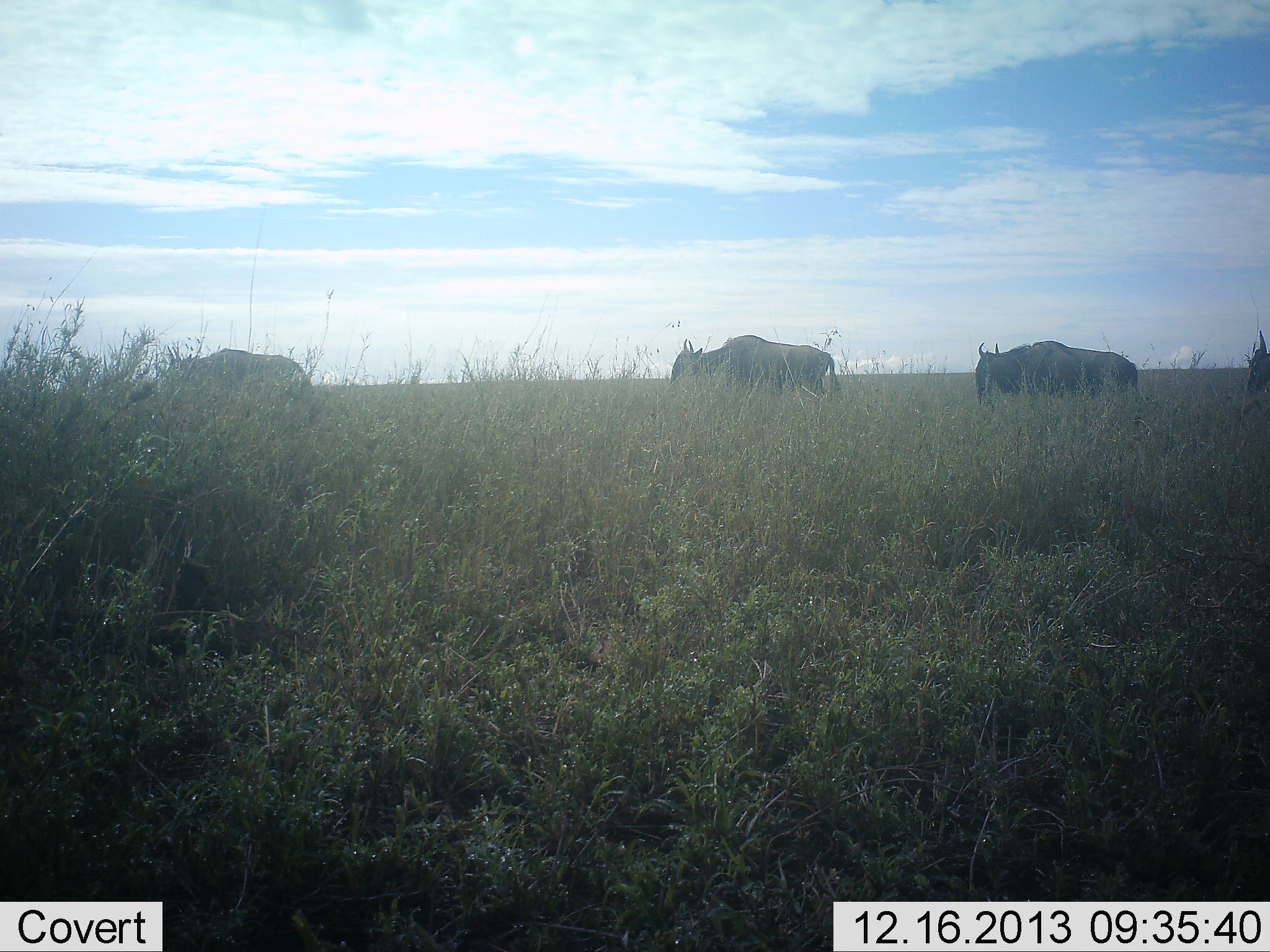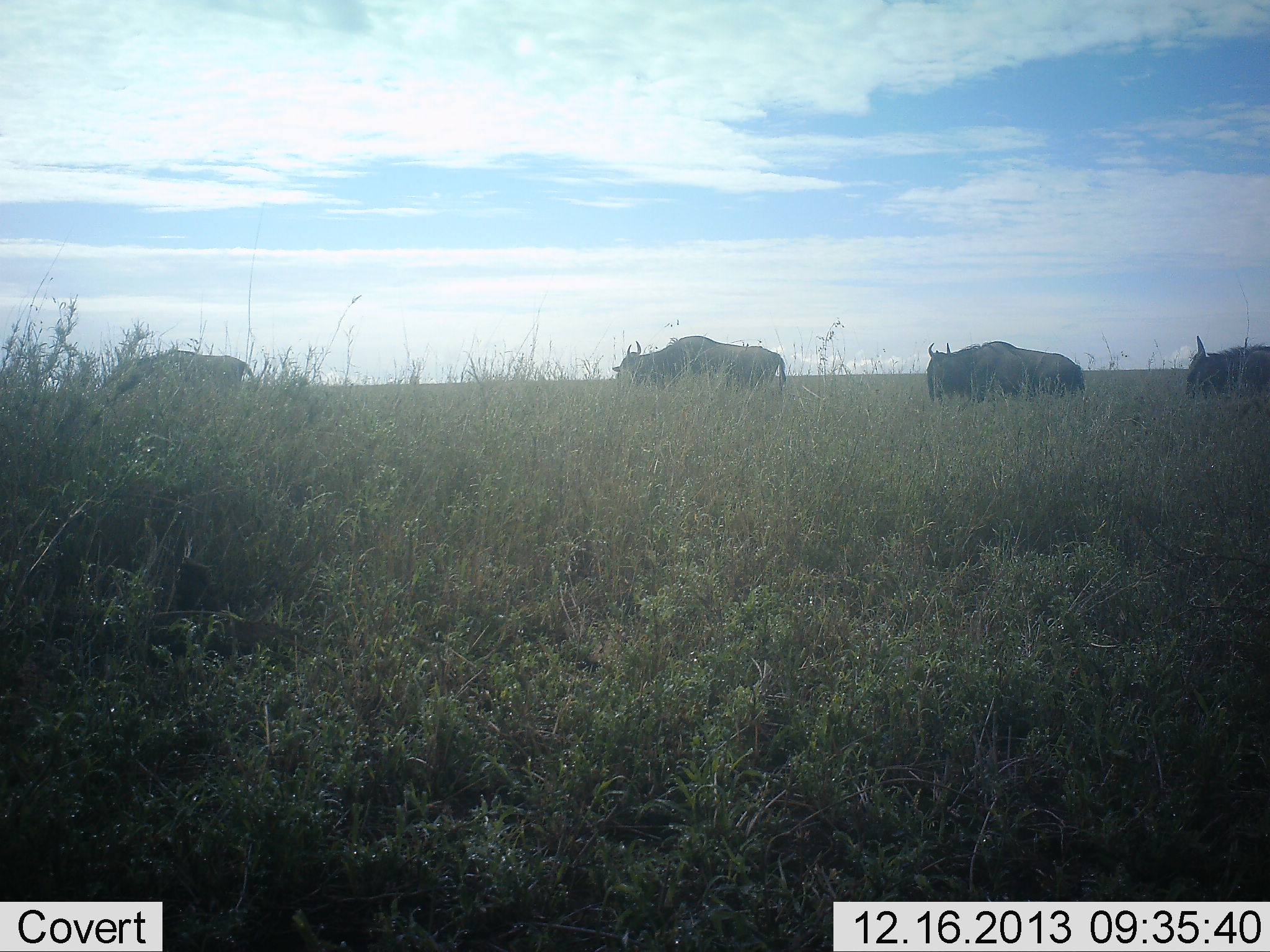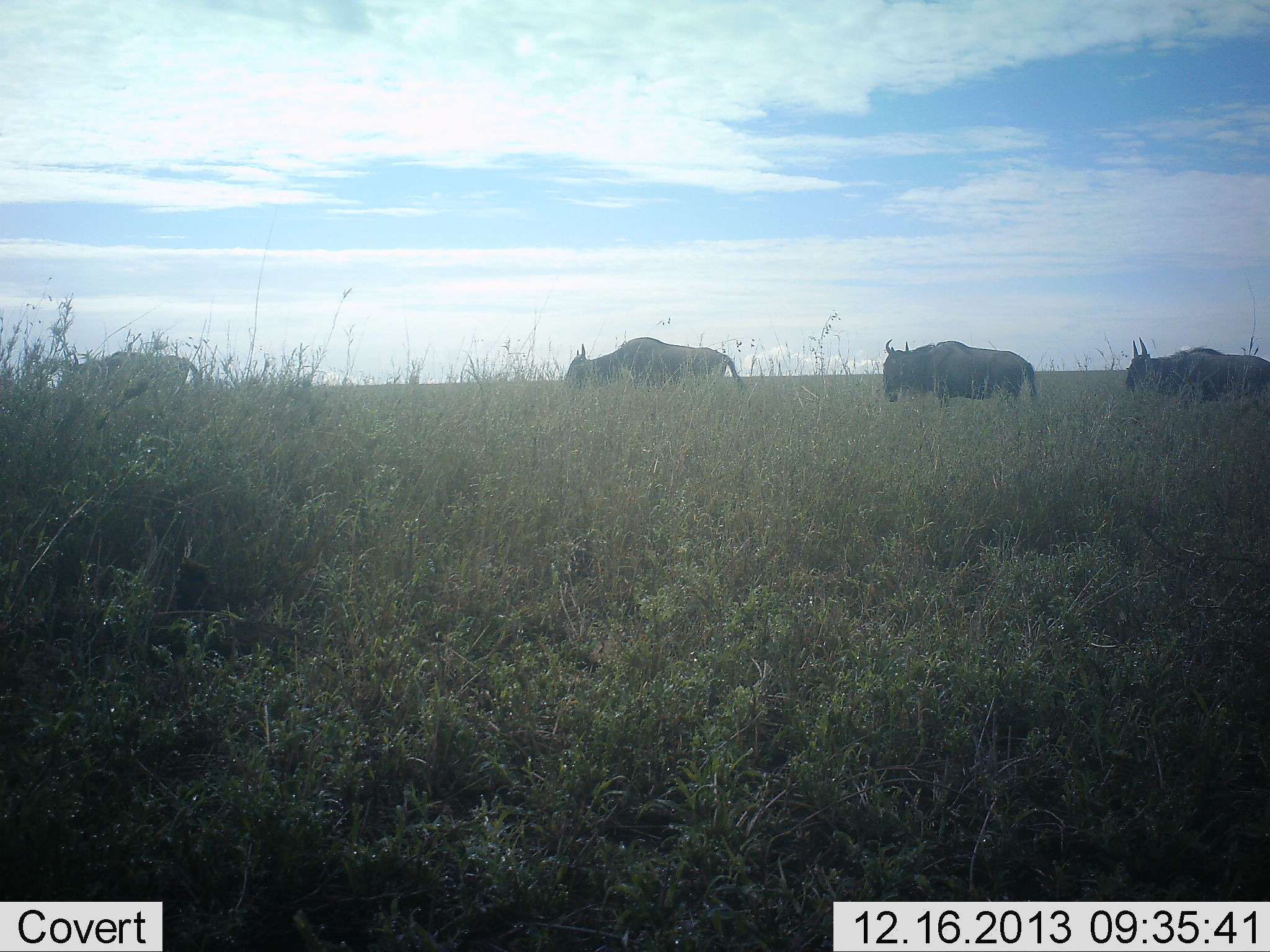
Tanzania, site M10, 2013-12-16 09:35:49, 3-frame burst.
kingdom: Animalia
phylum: Chordata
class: Mammalia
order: Artiodactyla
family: Bovidae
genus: Connochaetes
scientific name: Connochaetes taurinus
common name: blue wildebeest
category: wildebeest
Wildebeest (blue wildebeest) (Connochaetes taurinus), count 4. Behavior (volunteer vote fractions): standing 6%, resting 0%, moving 100%, interacting 0%. Young present (vote fraction): 0%. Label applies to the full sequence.